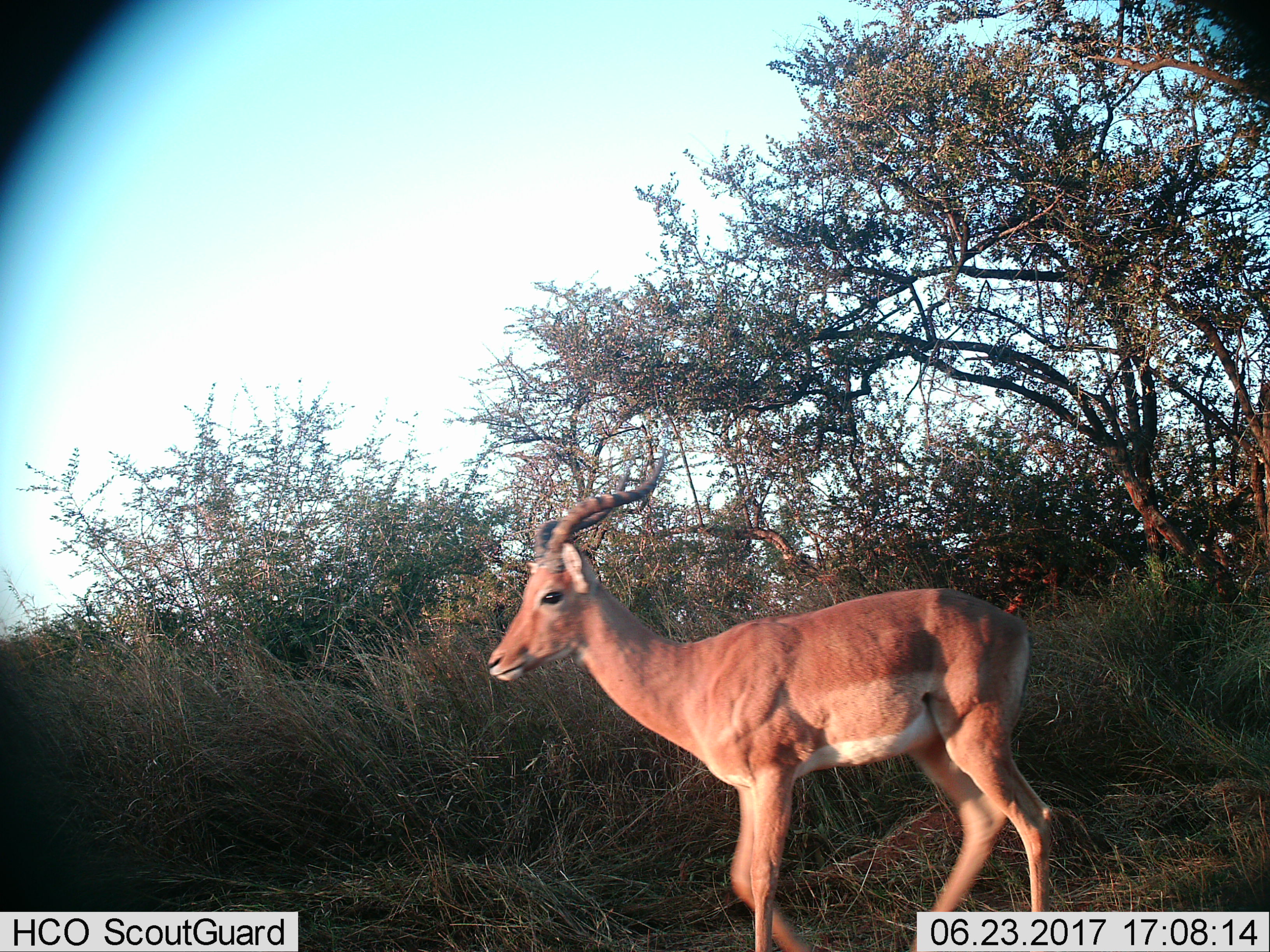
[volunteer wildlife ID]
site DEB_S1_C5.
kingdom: Animalia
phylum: Chordata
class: Mammalia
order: Artiodactyla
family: Bovidae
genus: Aepyceros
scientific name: Aepyceros melampus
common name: impala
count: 1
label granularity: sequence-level